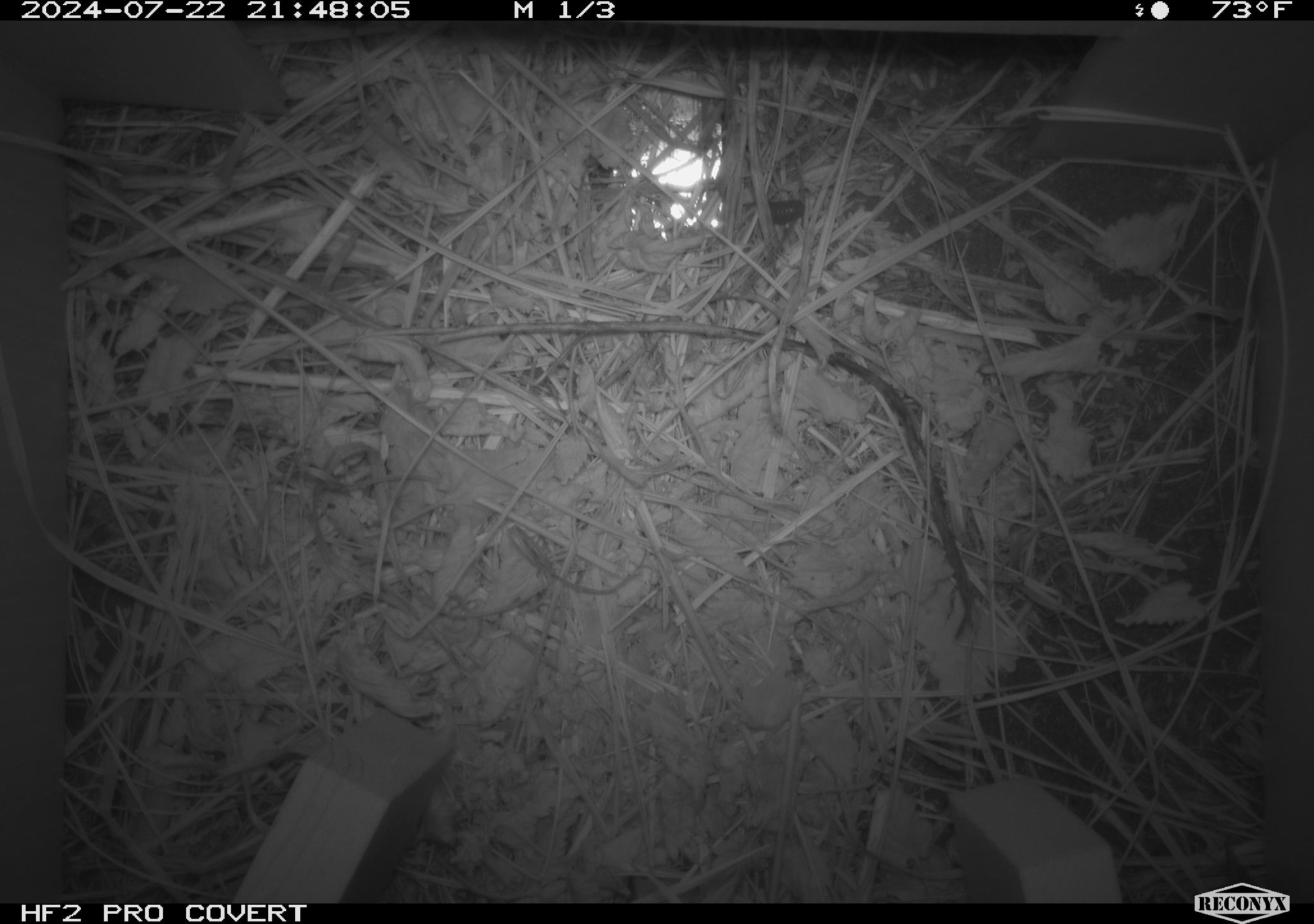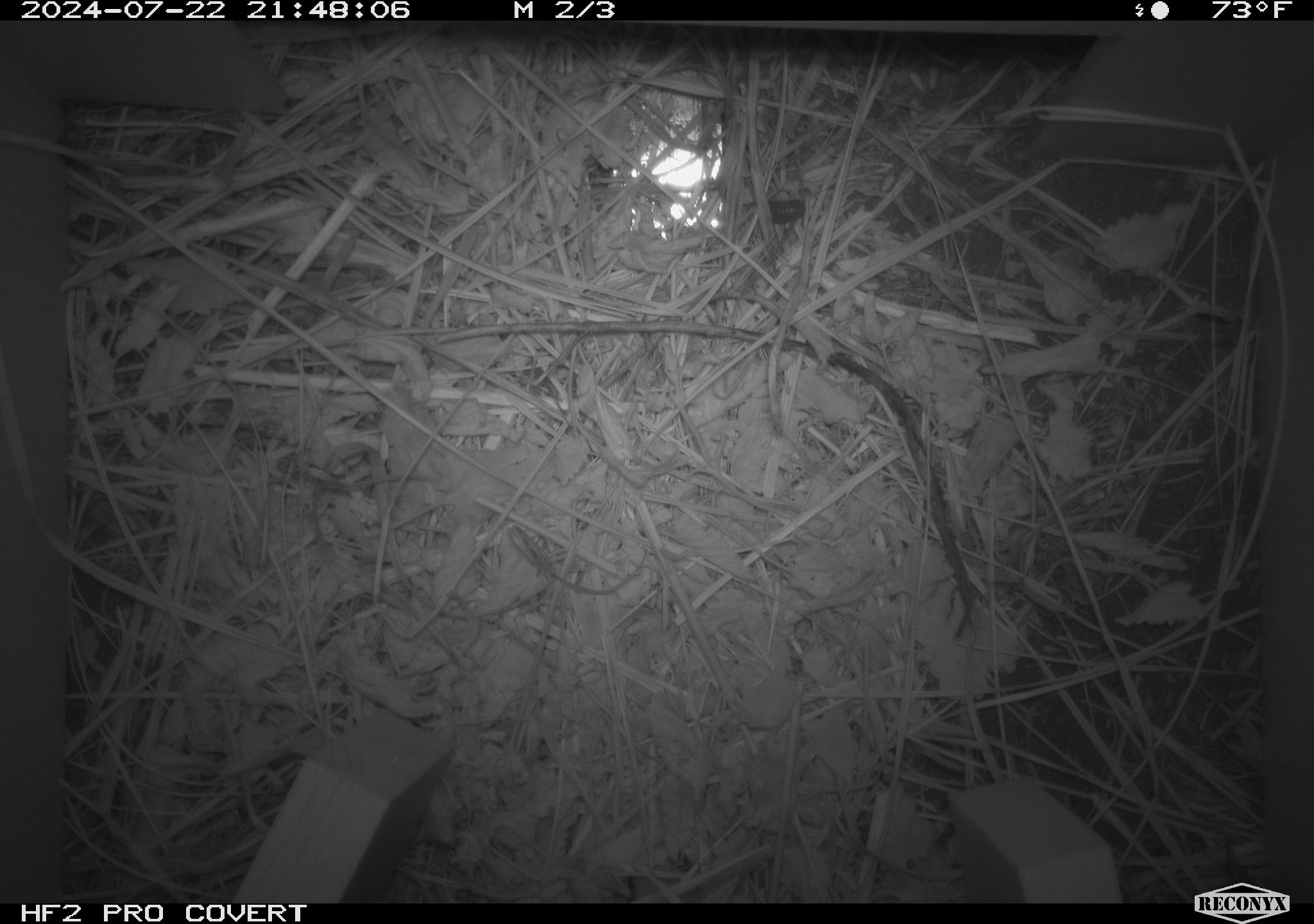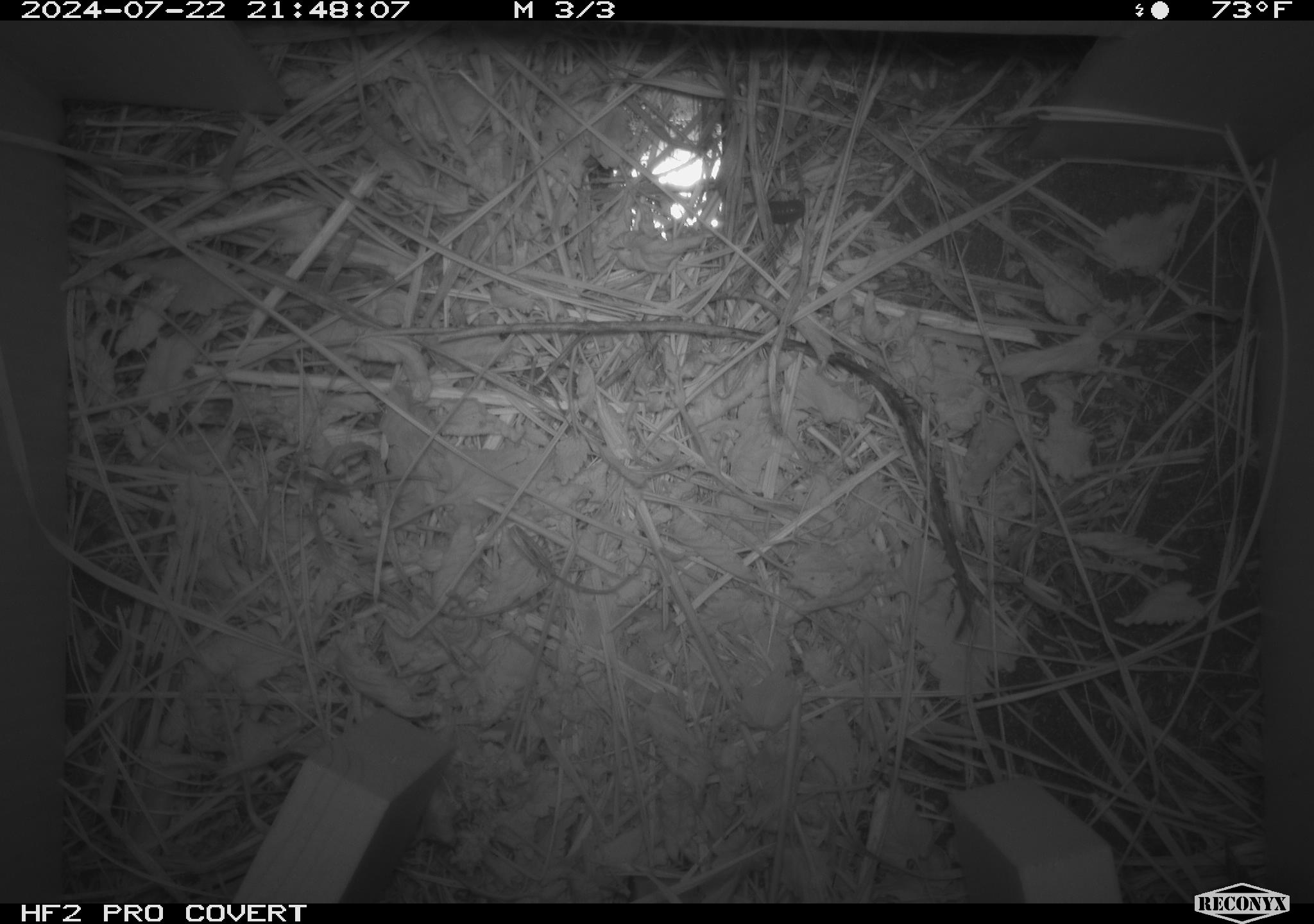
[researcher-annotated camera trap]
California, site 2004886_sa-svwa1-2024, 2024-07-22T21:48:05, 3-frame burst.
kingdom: Animalia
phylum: Arthropoda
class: Malacostraca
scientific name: Malacostraca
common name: amphipods, crabs, isopods, krill, lobsters and shrimps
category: malacostracan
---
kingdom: Animalia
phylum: Arthropoda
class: Insecta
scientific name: Insecta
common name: insect